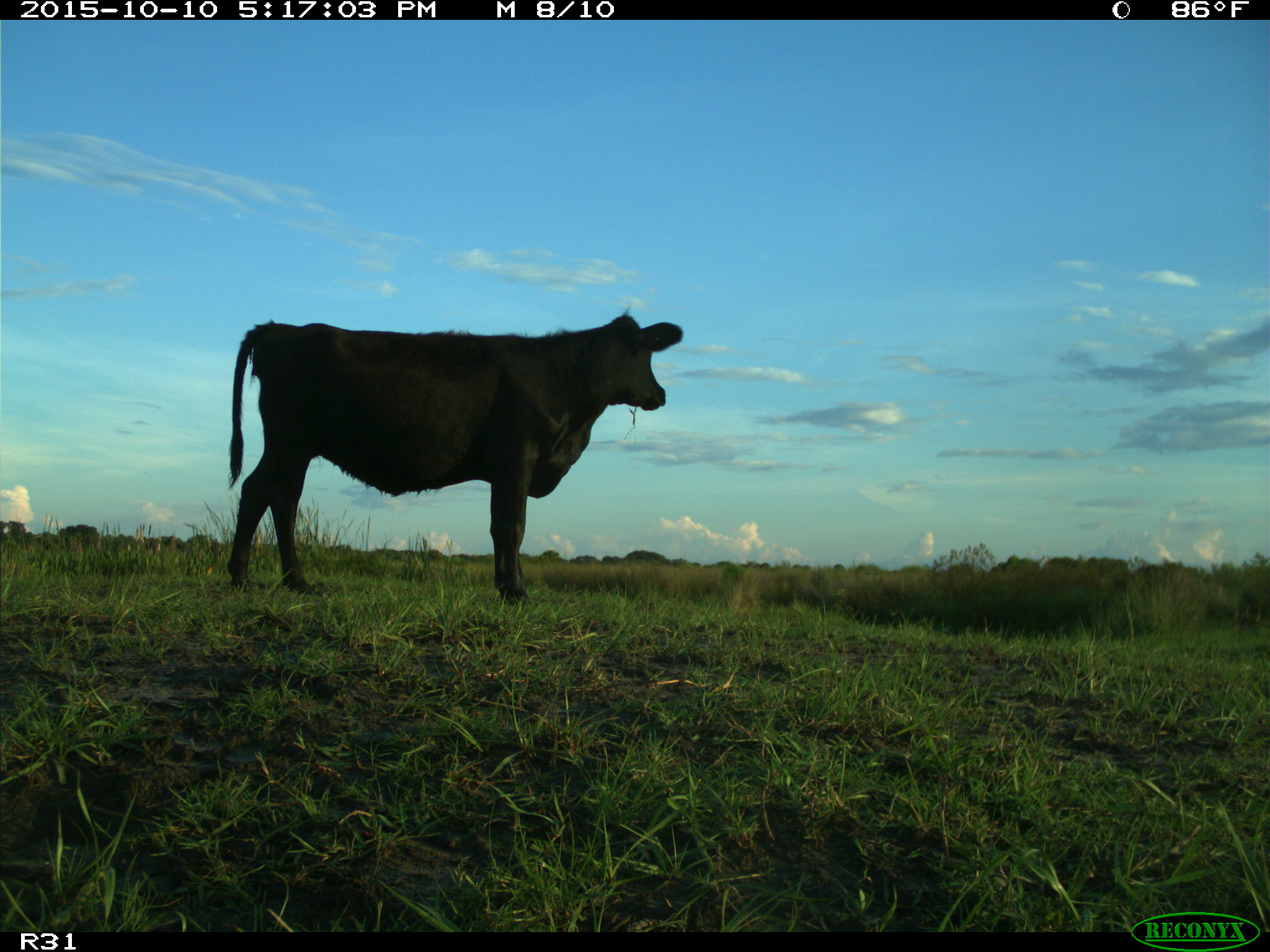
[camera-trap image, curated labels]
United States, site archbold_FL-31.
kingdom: Animalia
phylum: Chordata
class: Mammalia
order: Artiodactyla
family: Bovidae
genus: Bos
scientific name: Bos taurus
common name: domestic cow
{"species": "Bos taurus (domestic cow)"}